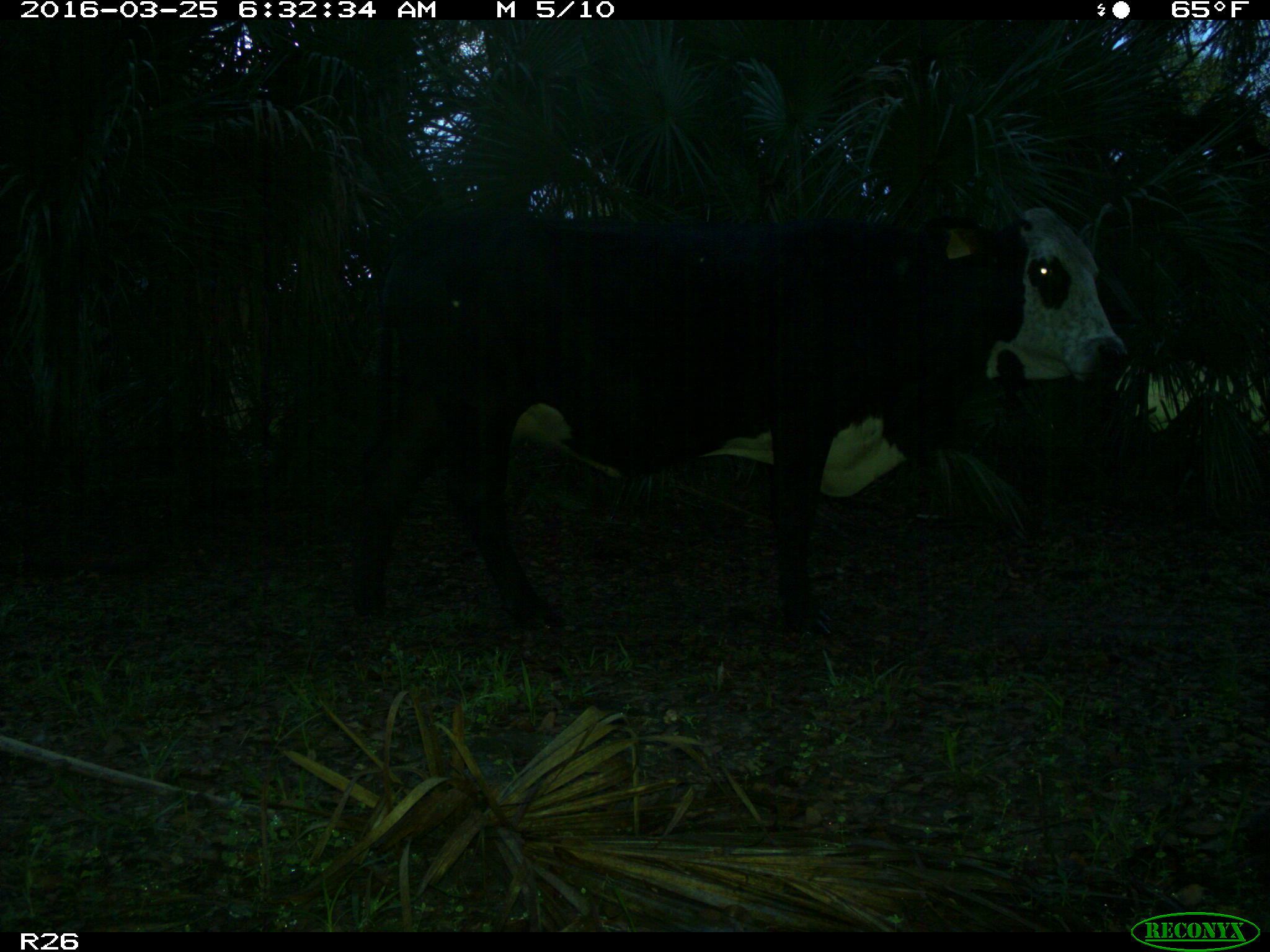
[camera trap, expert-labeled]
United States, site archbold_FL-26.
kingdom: Animalia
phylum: Chordata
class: Mammalia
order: Artiodactyla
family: Bovidae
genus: Bos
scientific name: Bos taurus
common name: domestic cow